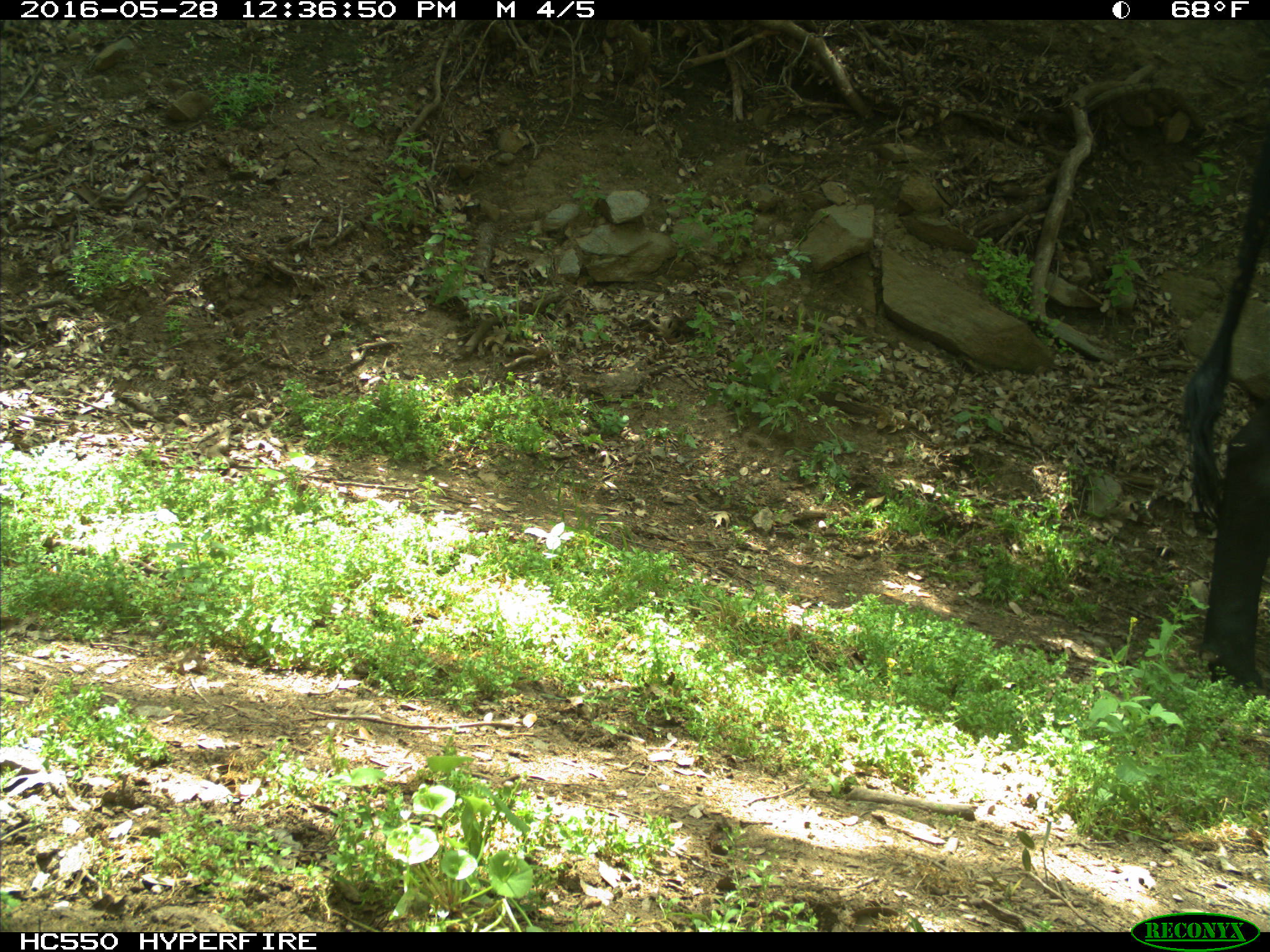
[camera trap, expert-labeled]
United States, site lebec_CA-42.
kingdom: Animalia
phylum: Chordata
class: Mammalia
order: Artiodactyla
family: Bovidae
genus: Bos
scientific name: Bos taurus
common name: domestic cow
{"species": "Bos taurus (domestic cow)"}